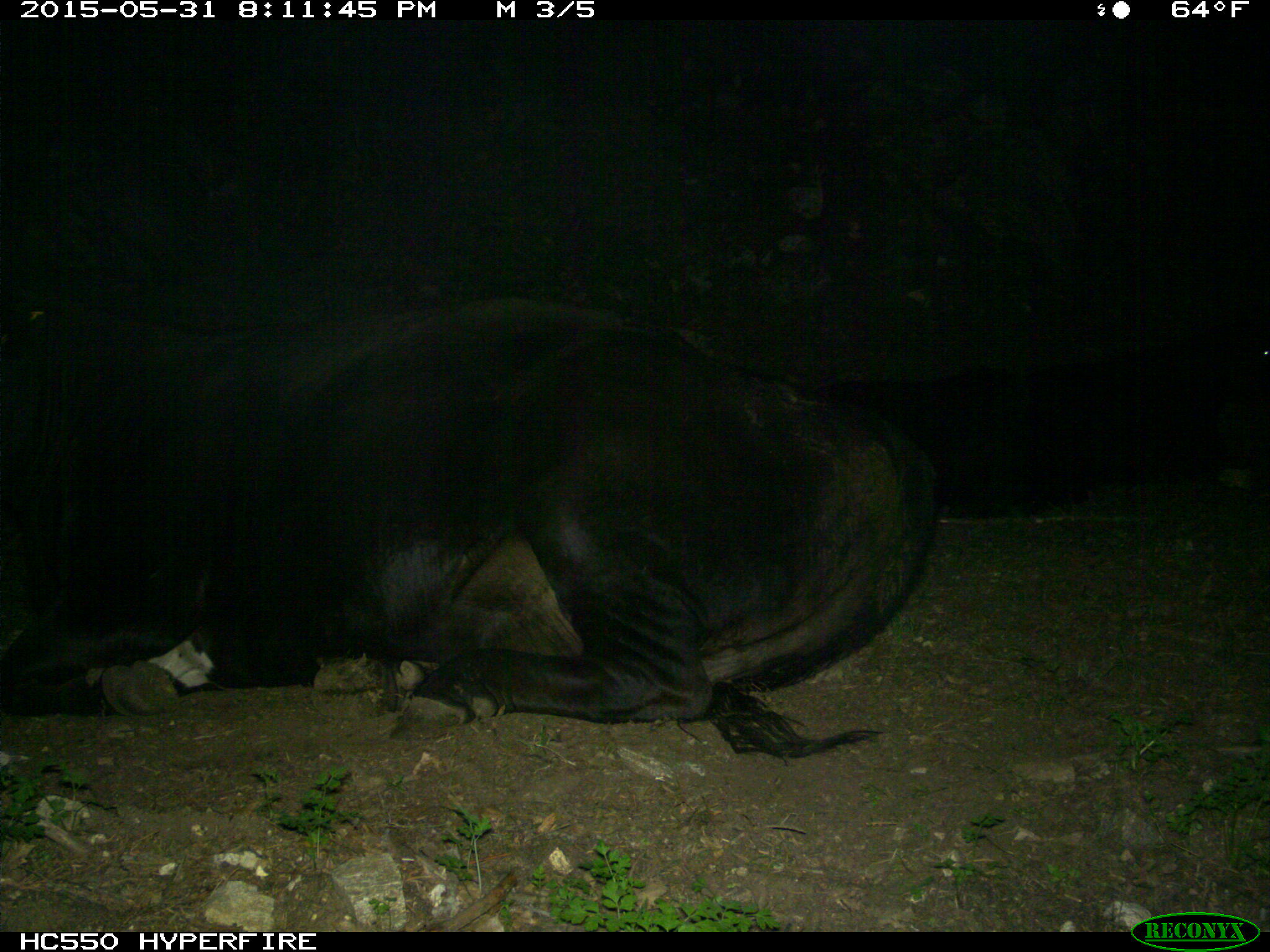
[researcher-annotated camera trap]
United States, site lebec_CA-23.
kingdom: Animalia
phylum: Chordata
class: Mammalia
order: Artiodactyla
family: Bovidae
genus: Bos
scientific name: Bos taurus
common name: domestic cow